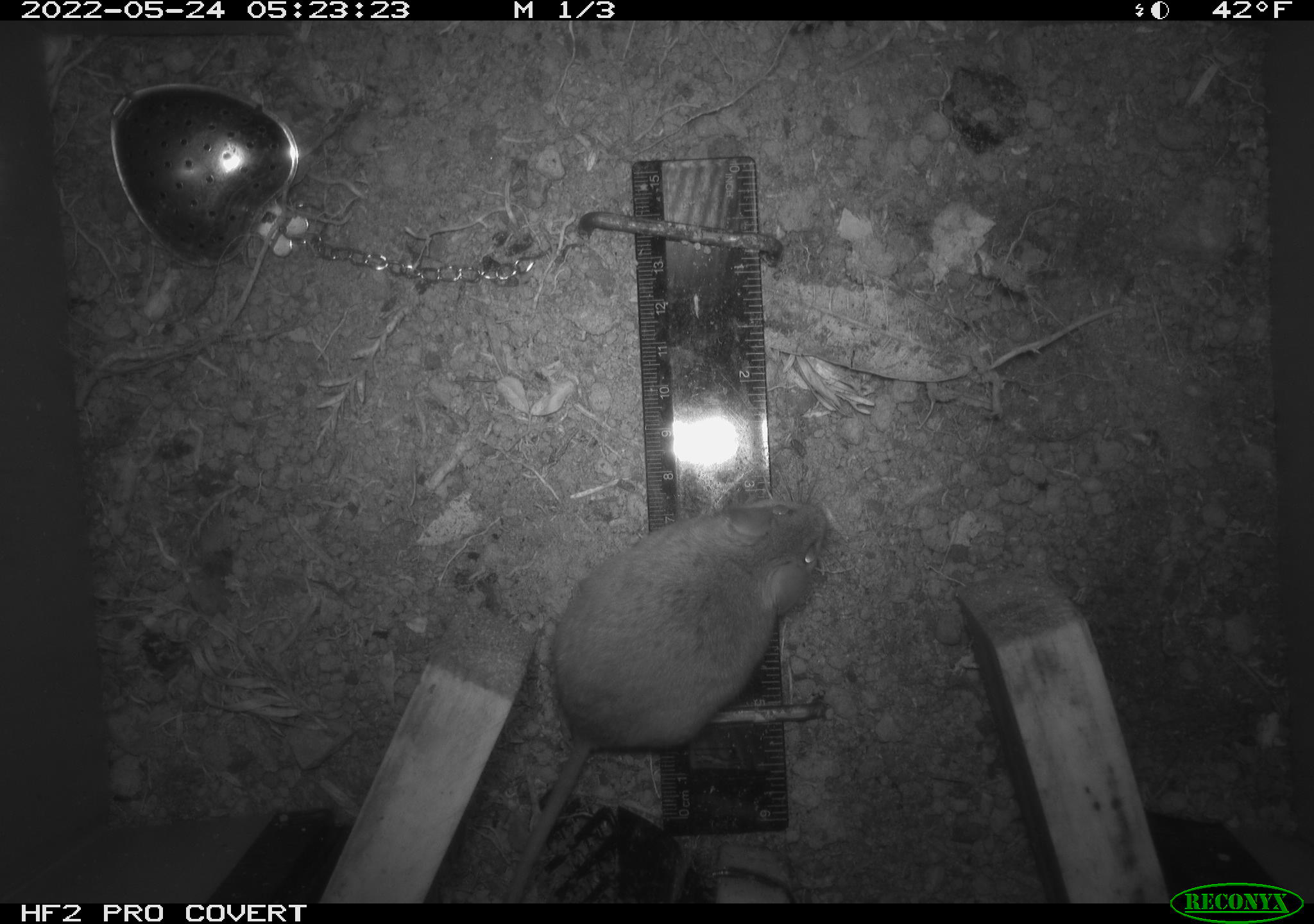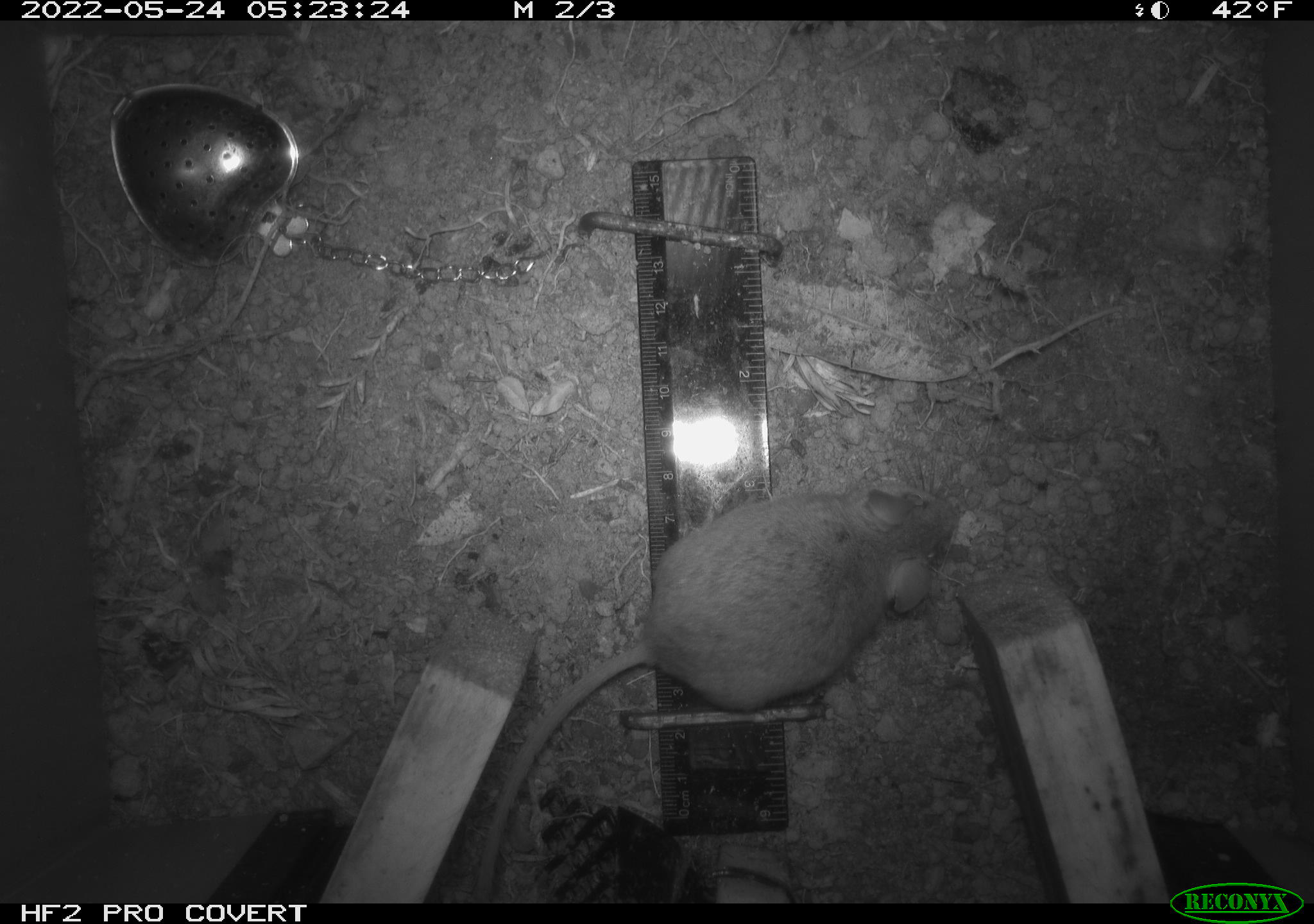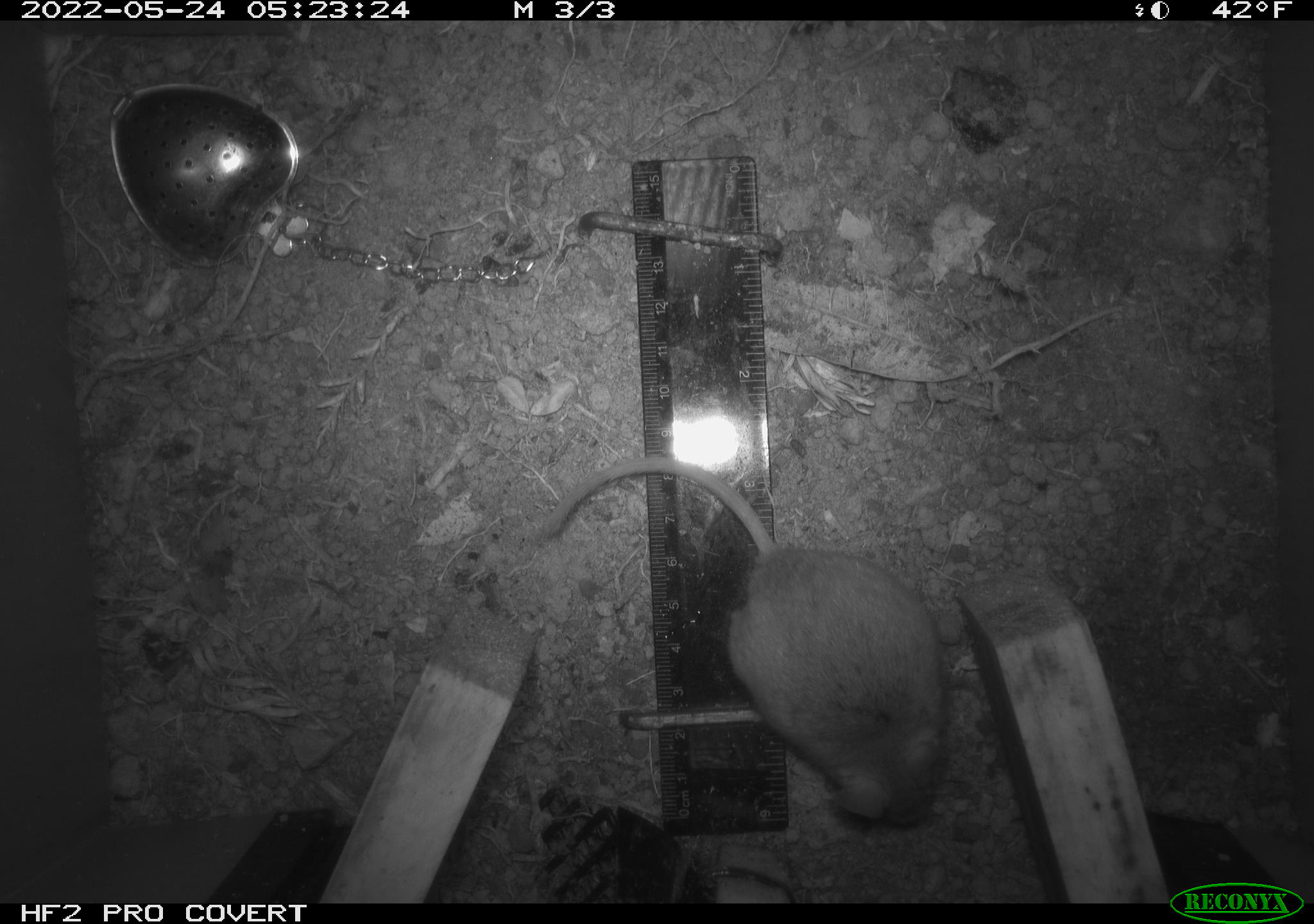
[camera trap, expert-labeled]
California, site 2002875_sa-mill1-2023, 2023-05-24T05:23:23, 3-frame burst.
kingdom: Animalia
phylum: Chordata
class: Mammalia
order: Rodentia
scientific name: Rodentia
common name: mouse species